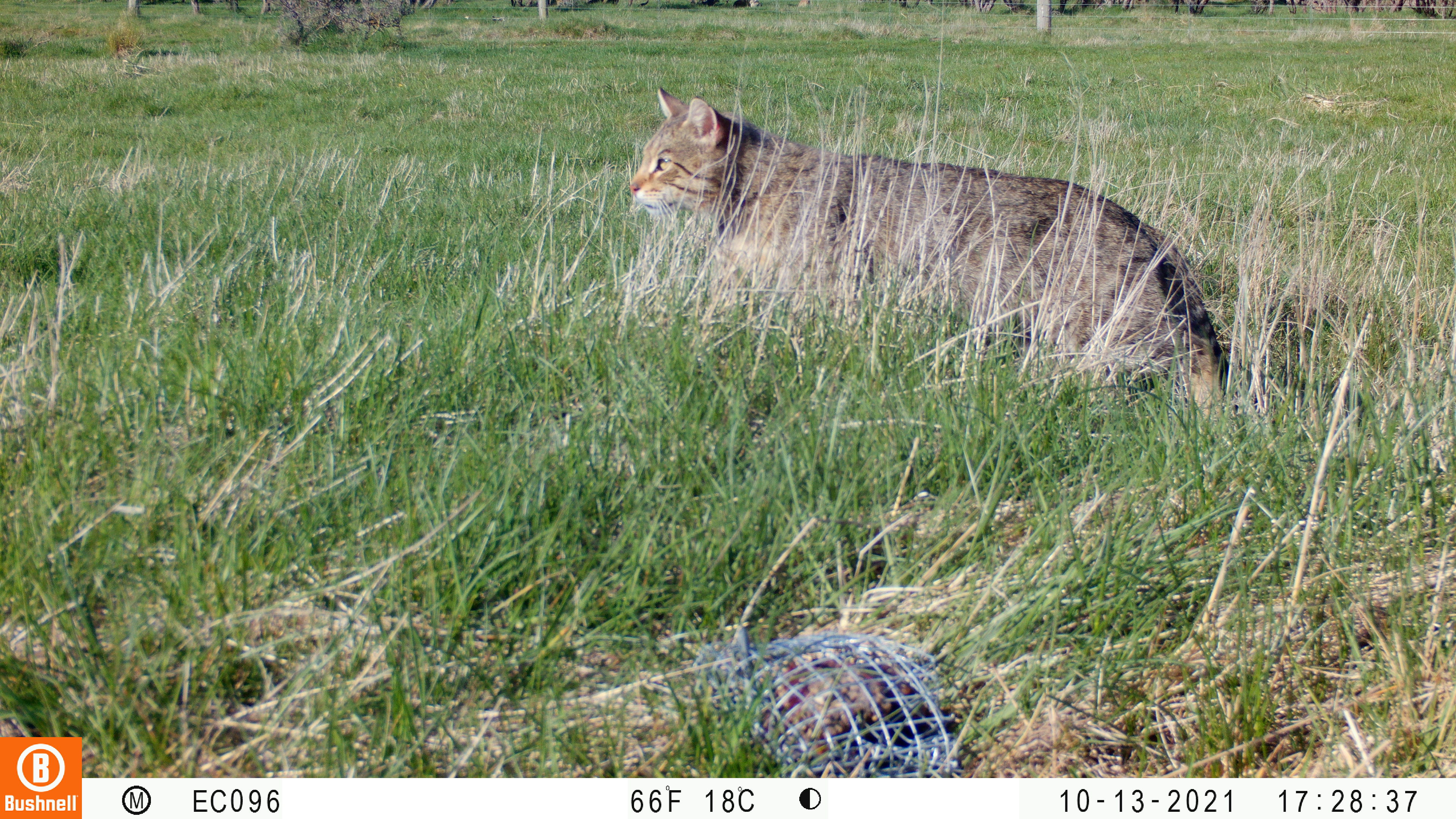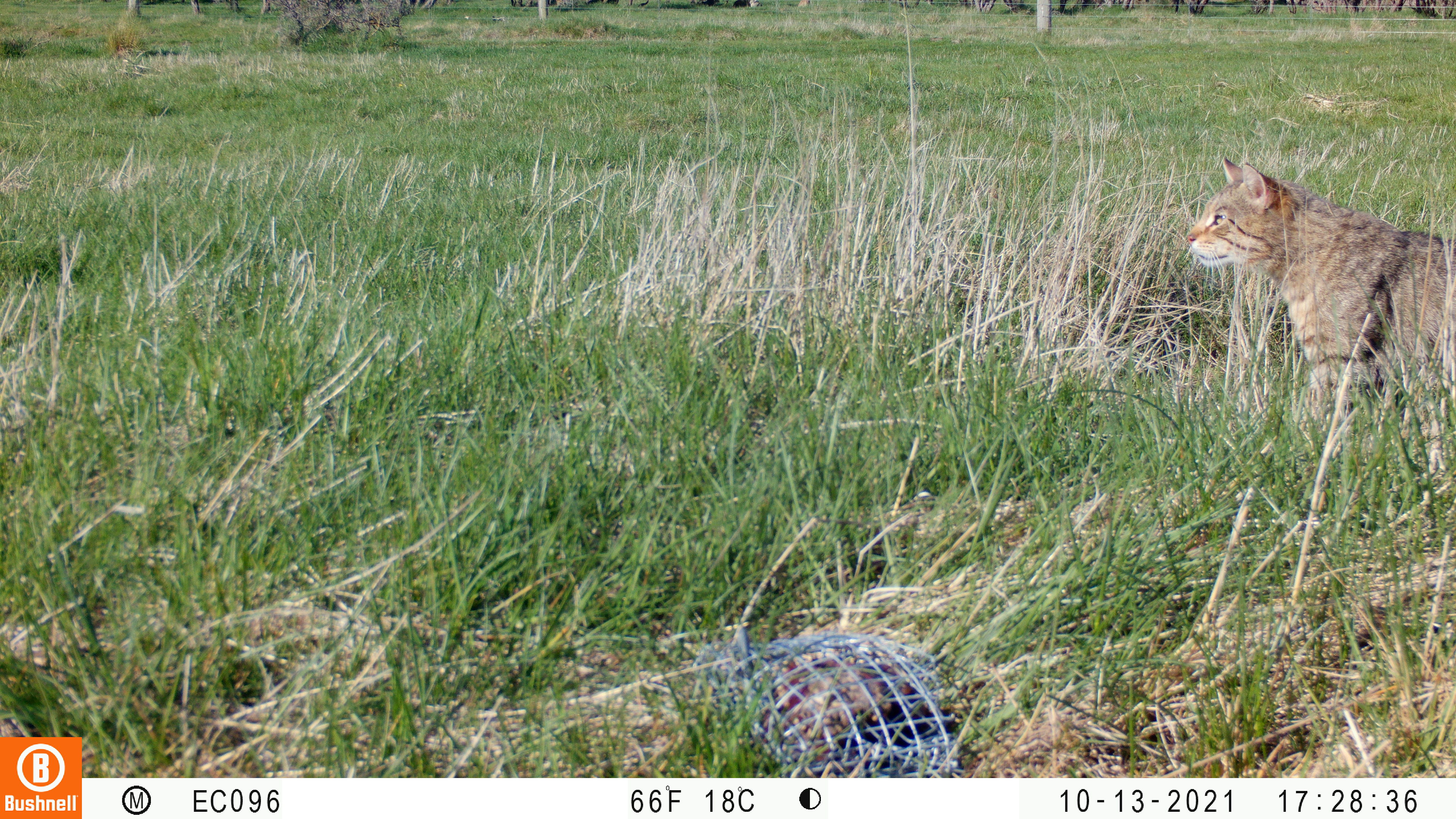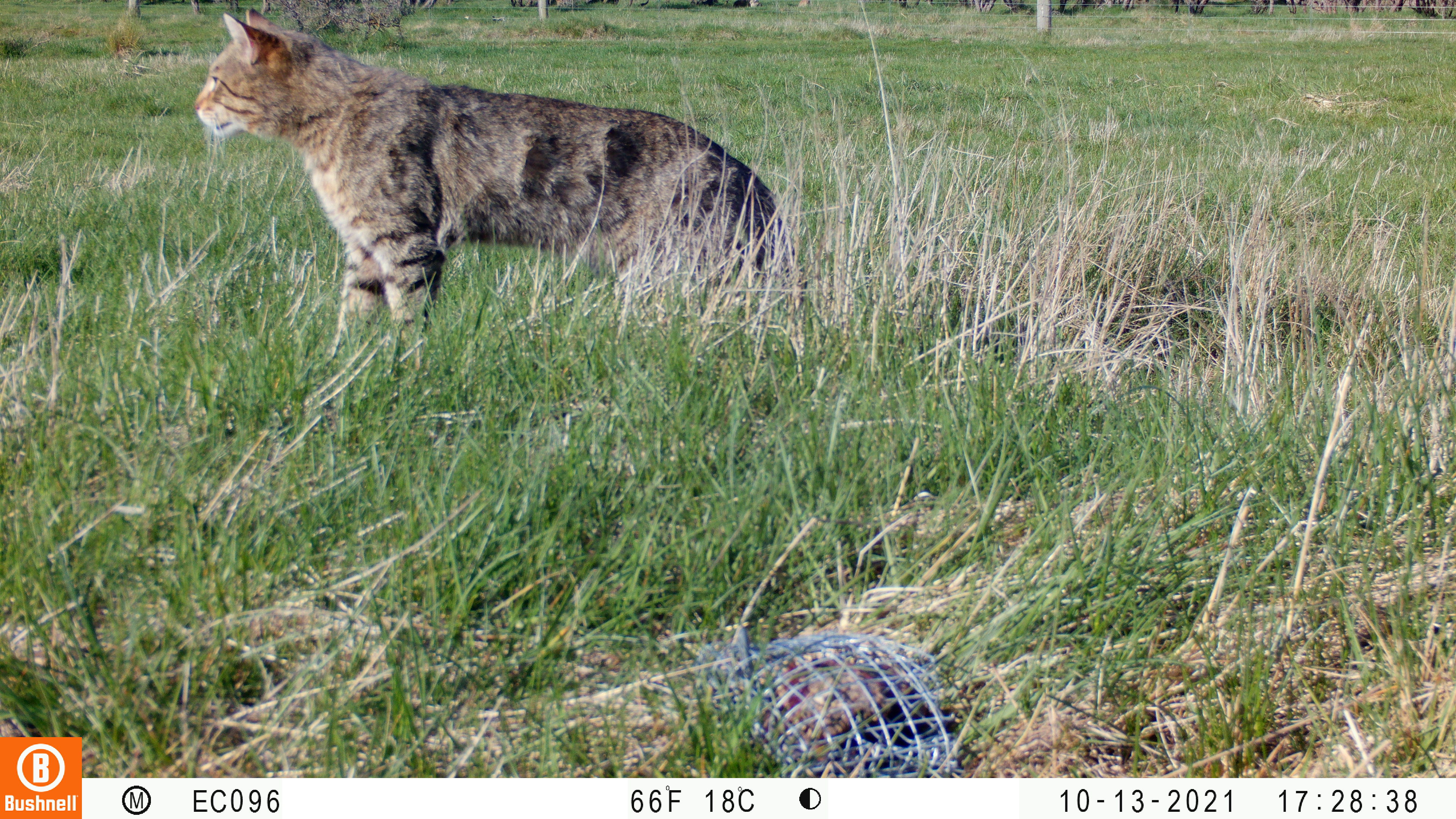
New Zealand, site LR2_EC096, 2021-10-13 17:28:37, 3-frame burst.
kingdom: Animalia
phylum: Chordata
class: Mammalia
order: Carnivora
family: Felidae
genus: Felis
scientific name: Felis catus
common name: domestic cat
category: cat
Cat (domestic cat) (Felis catus).